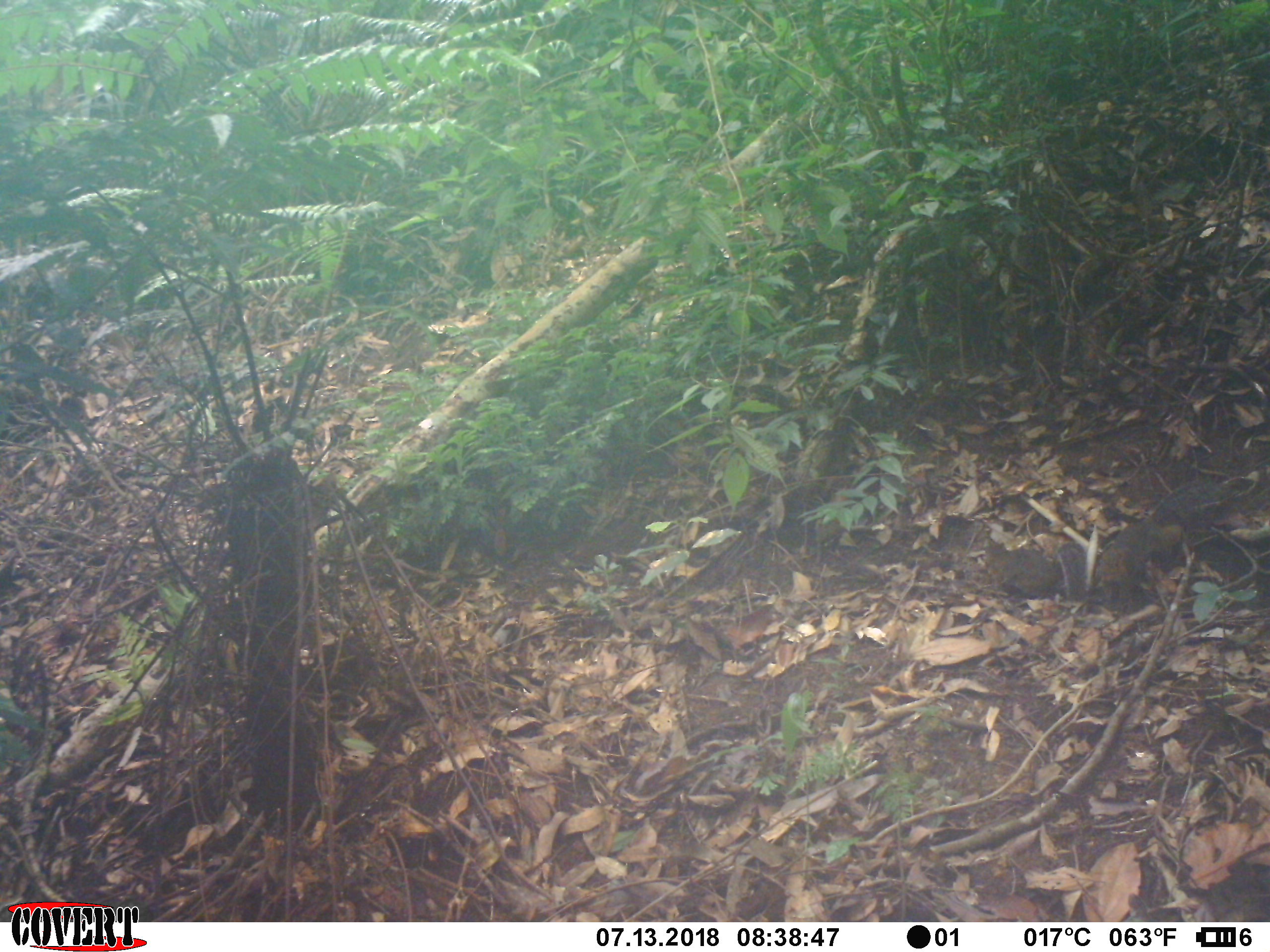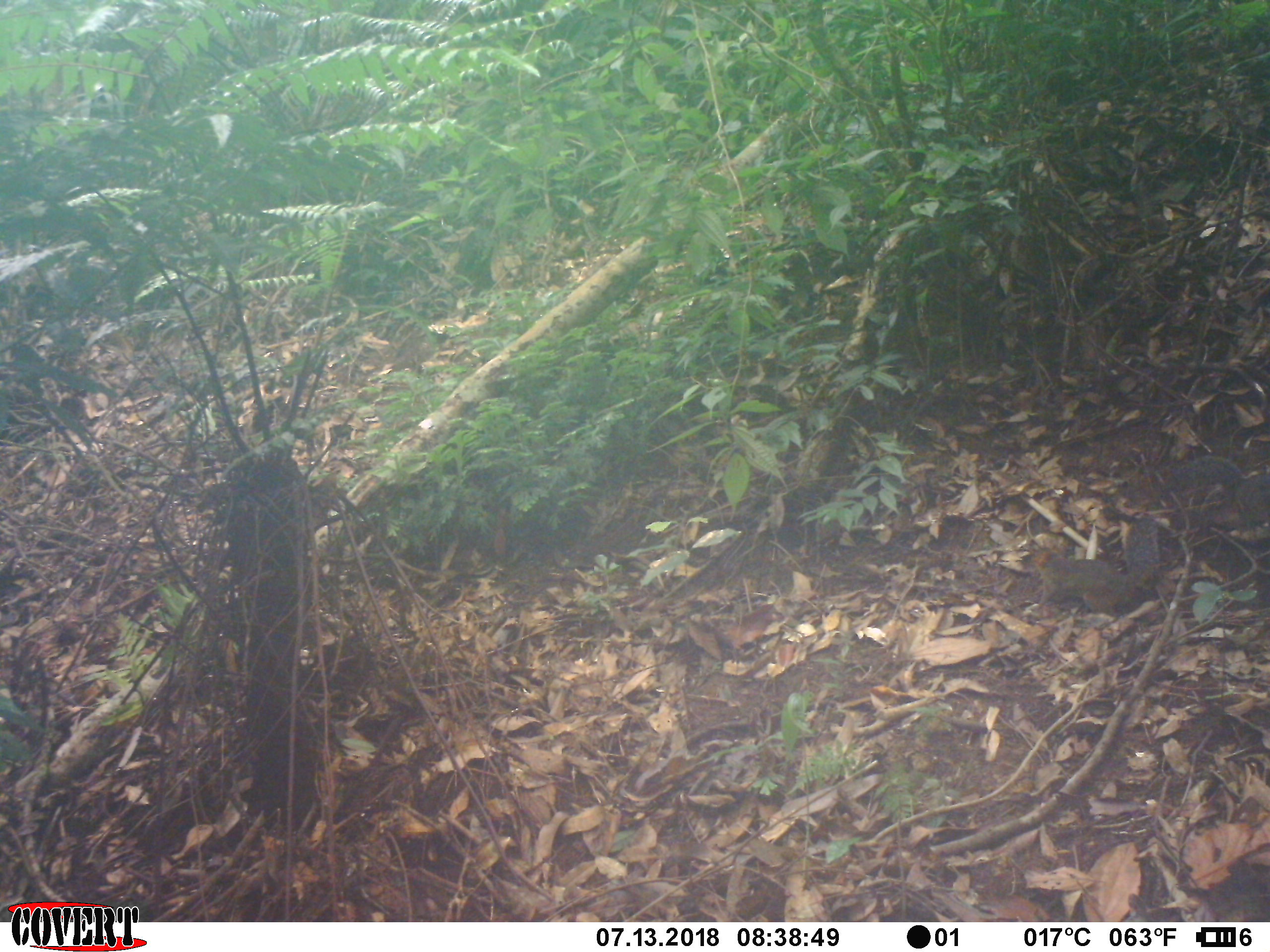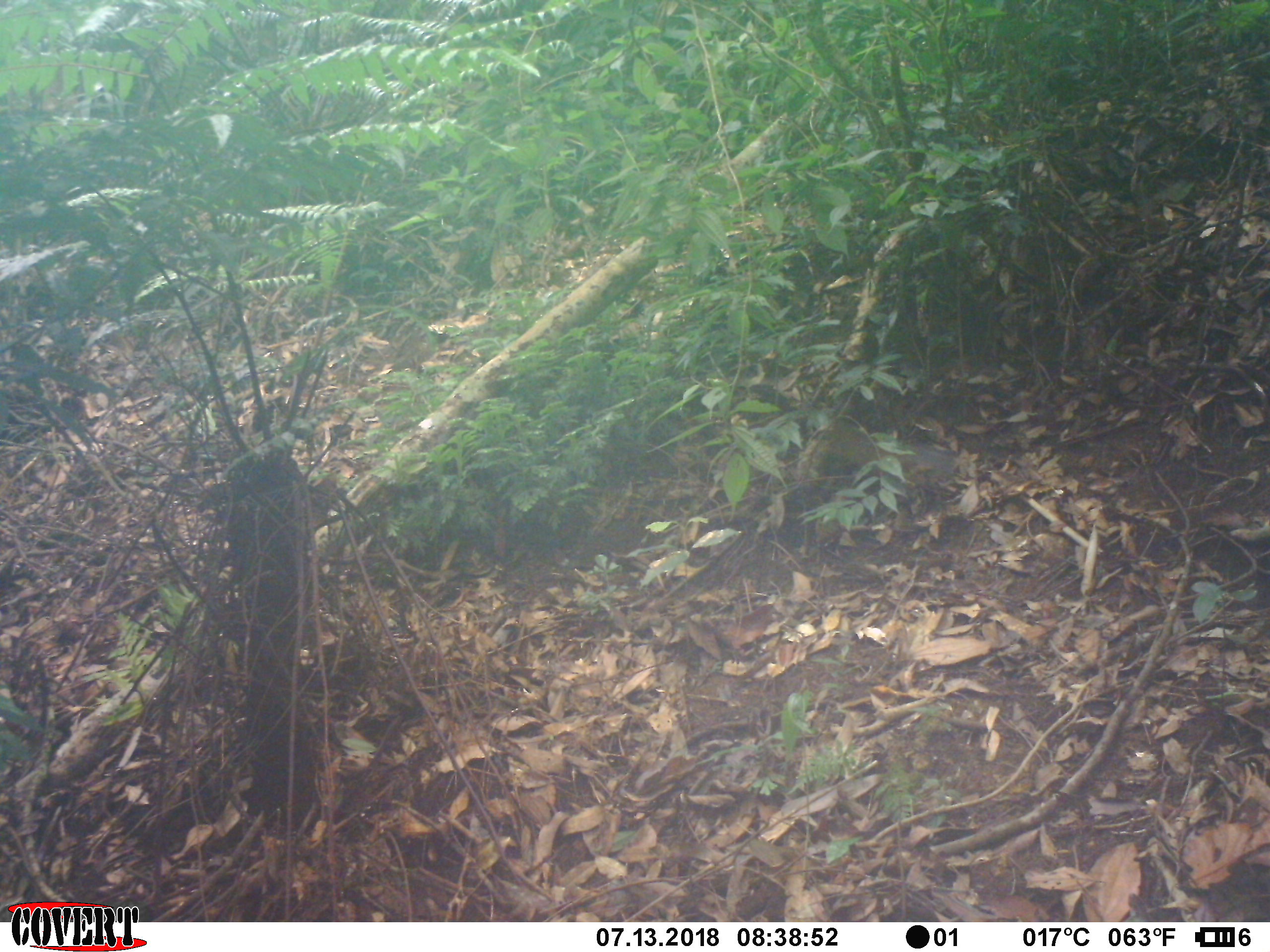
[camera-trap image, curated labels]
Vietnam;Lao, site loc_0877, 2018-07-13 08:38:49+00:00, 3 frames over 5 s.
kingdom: Animalia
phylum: Chordata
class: Mammalia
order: Rodentia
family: Sciuridae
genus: Dremomys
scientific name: Dremomys rufigenis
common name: red-cheeked squirrel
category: red cheeked squirrel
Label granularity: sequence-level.